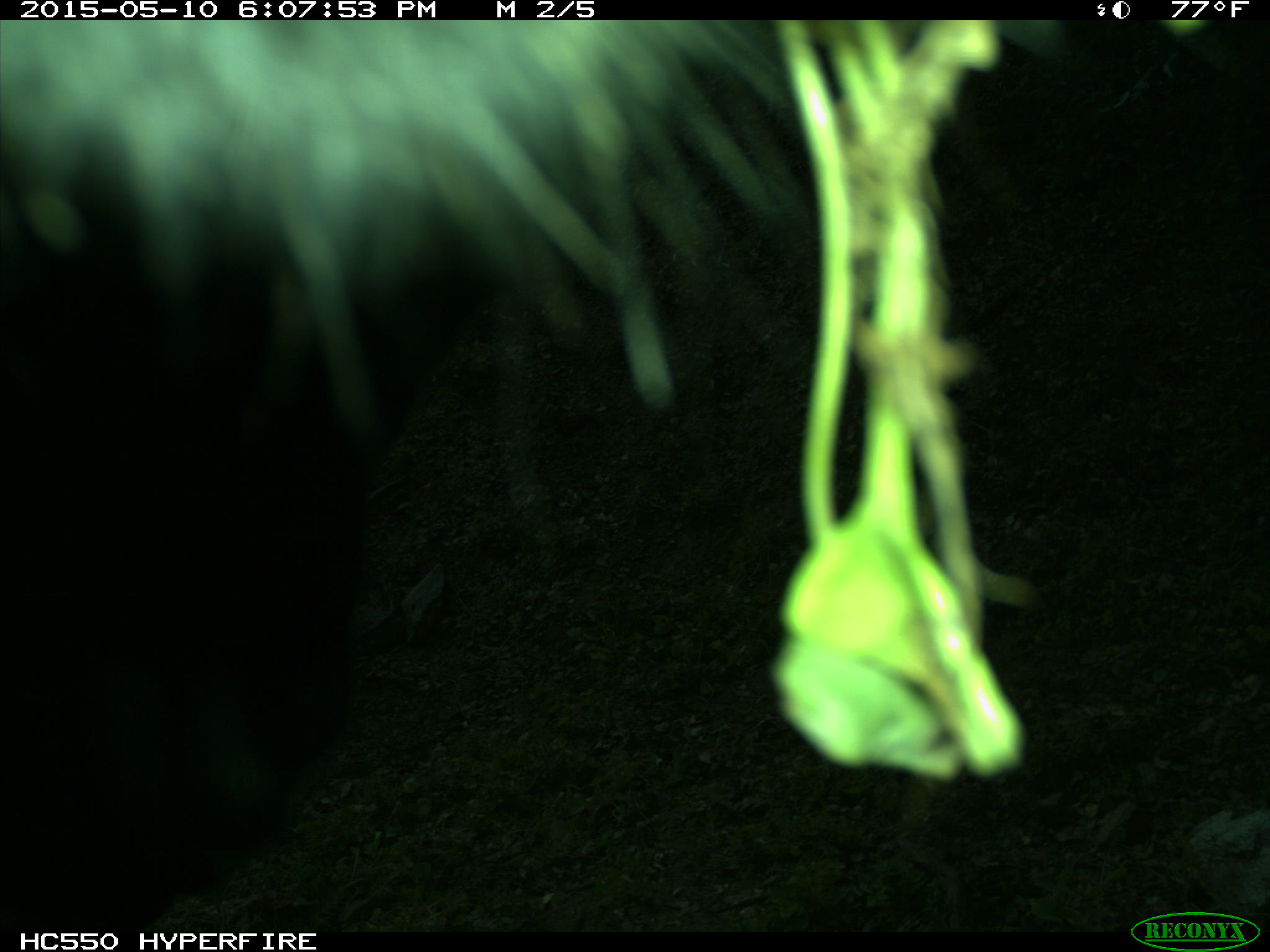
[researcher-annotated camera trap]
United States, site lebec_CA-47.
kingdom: Animalia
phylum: Chordata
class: Mammalia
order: Artiodactyla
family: Bovidae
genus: Bos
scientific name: Bos taurus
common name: domestic cow